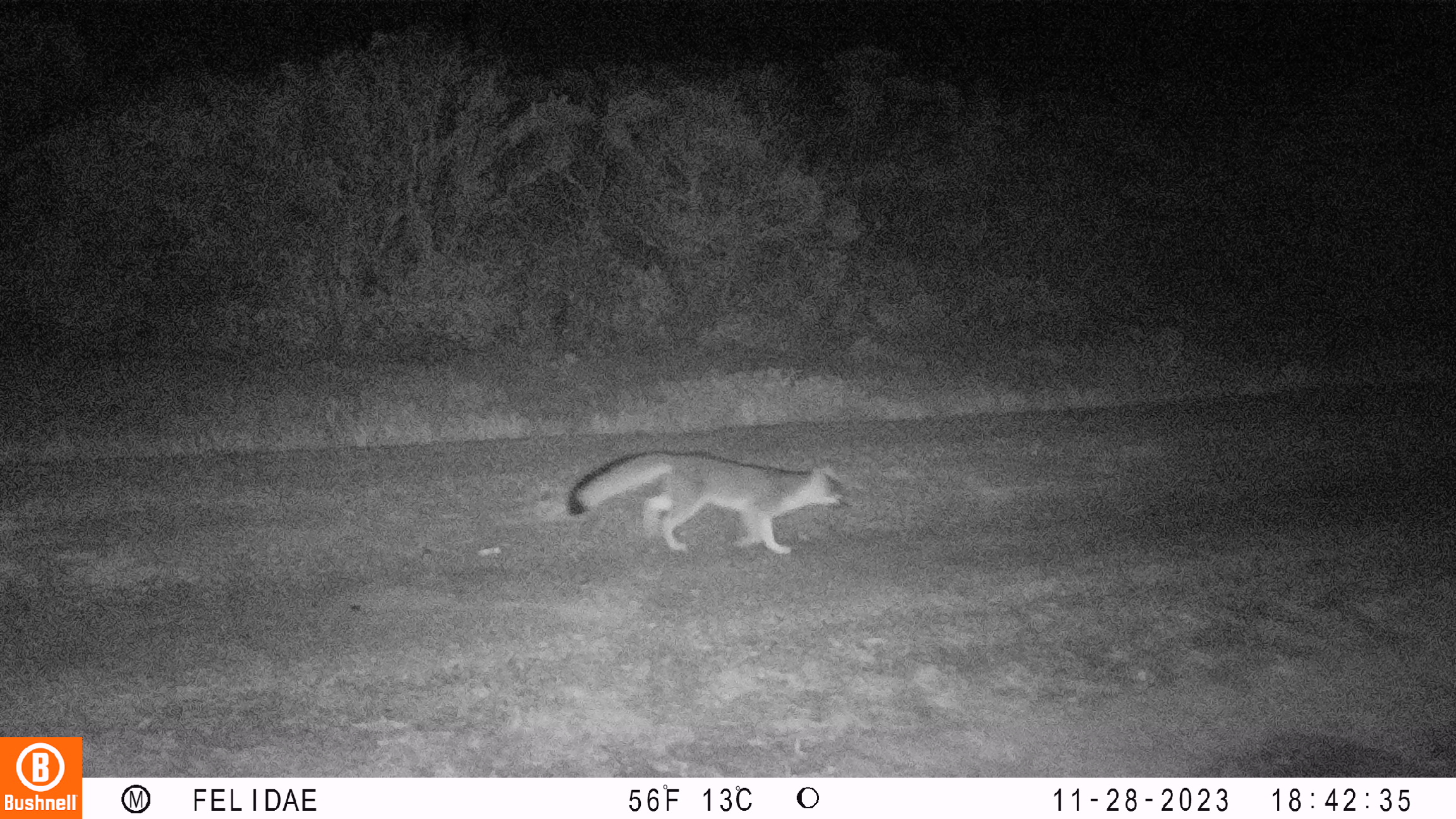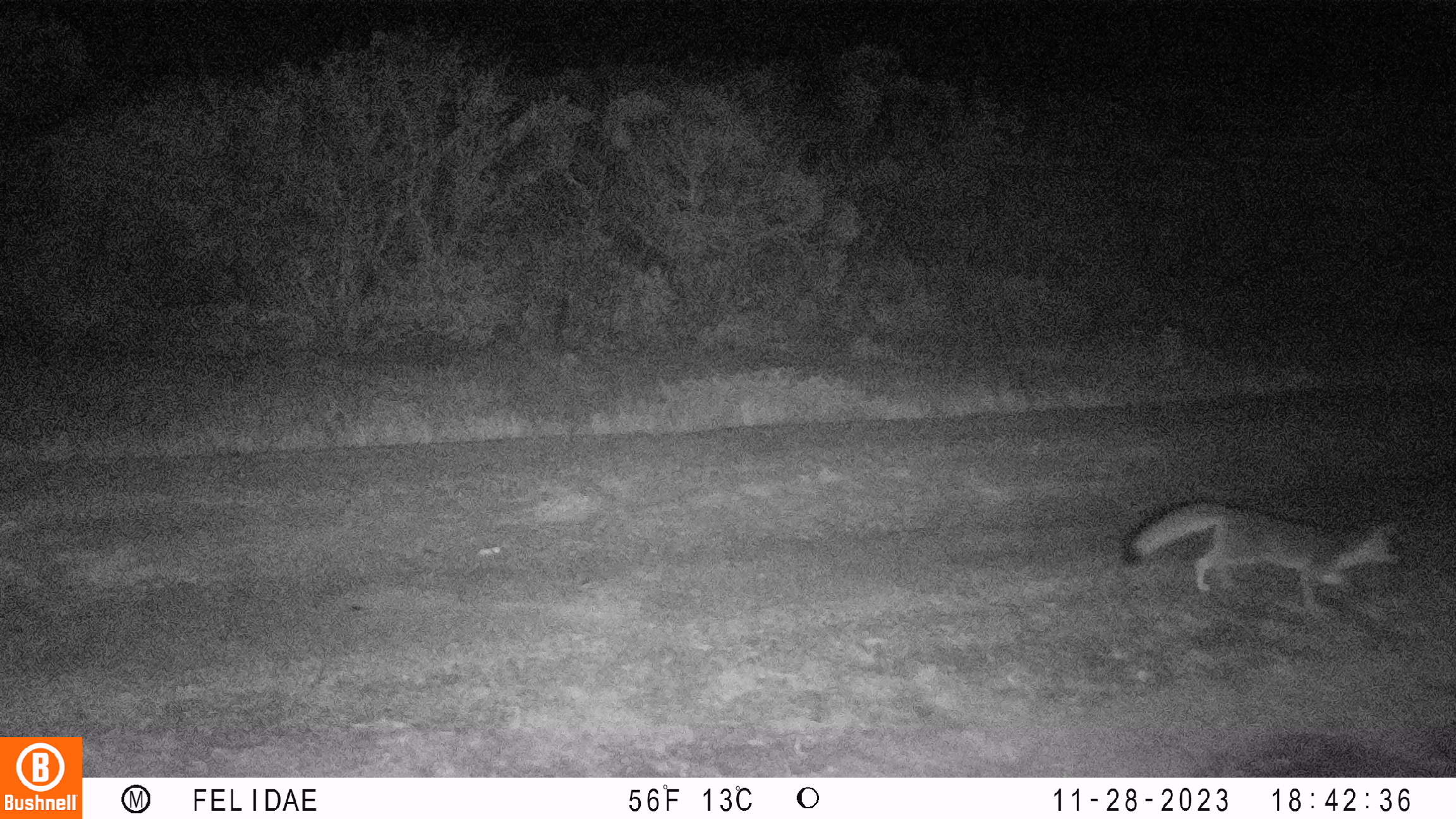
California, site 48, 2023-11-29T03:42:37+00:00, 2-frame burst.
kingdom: Animalia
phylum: Chordata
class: Mammalia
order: Carnivora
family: Canidae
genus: Urocyon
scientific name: Urocyon cinereoargenteus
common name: gray fox